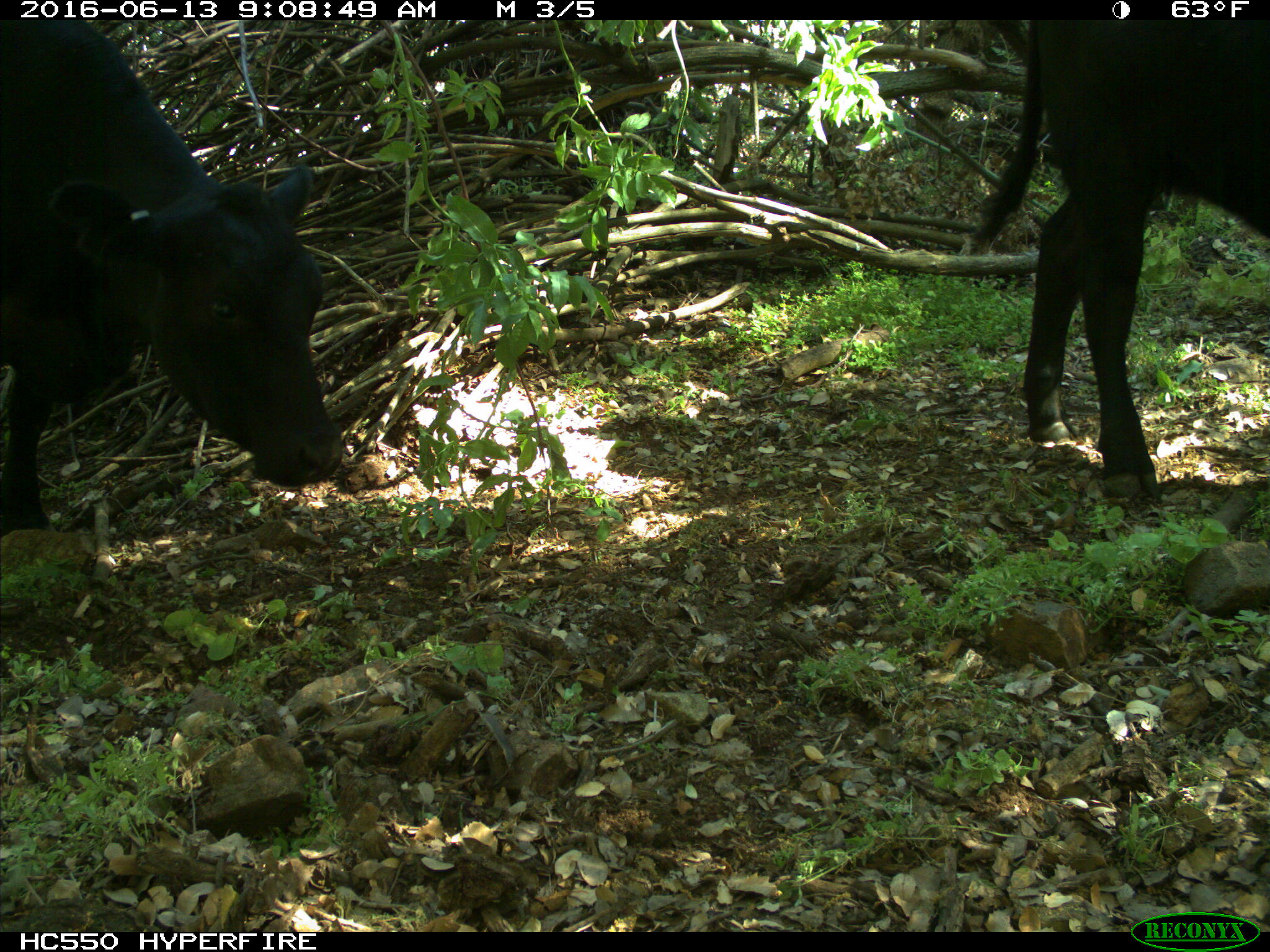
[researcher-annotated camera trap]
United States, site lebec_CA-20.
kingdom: Animalia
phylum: Chordata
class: Mammalia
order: Artiodactyla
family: Bovidae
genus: Bos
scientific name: Bos taurus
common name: domestic cow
Bos taurus (domestic cow).